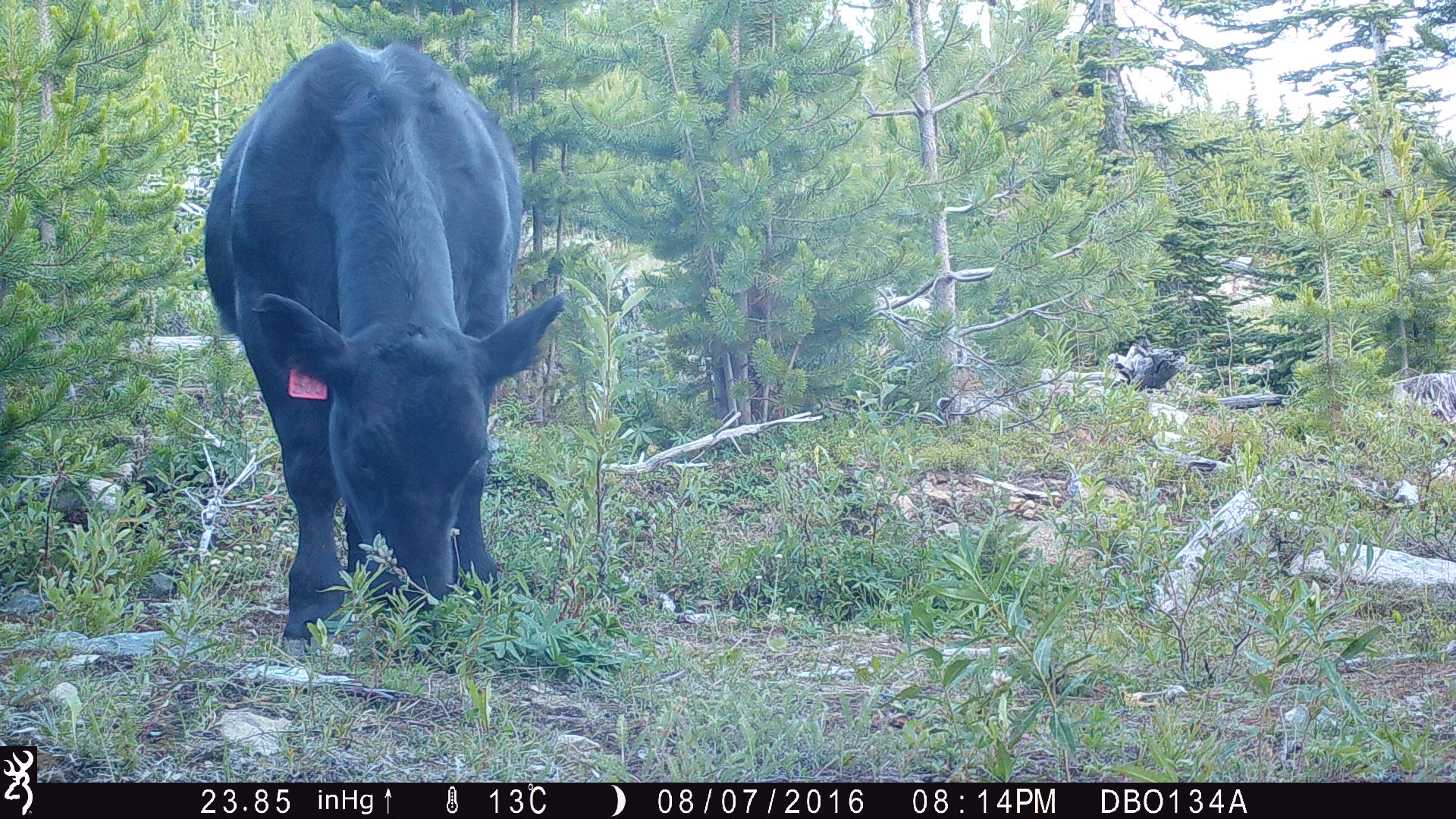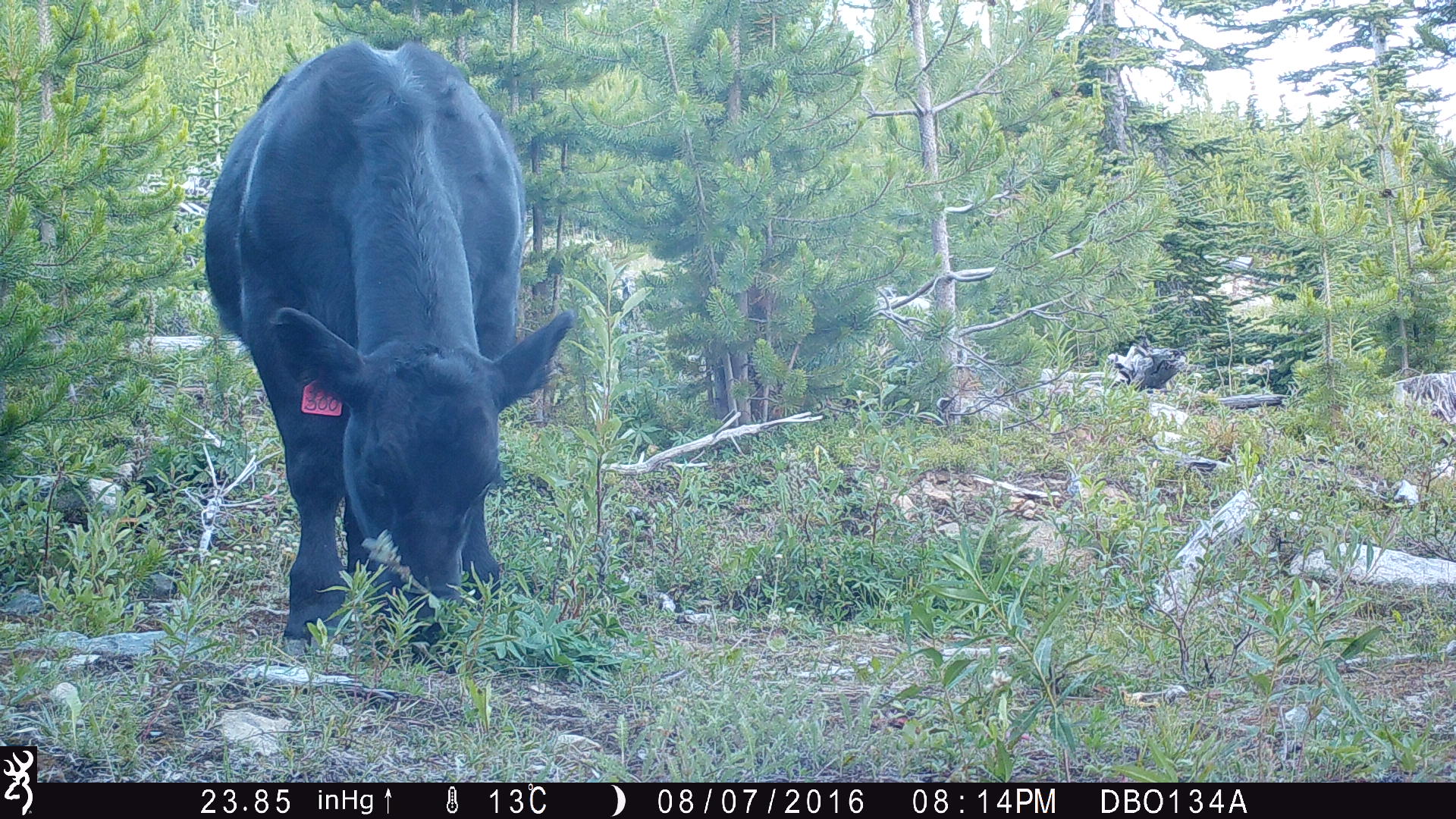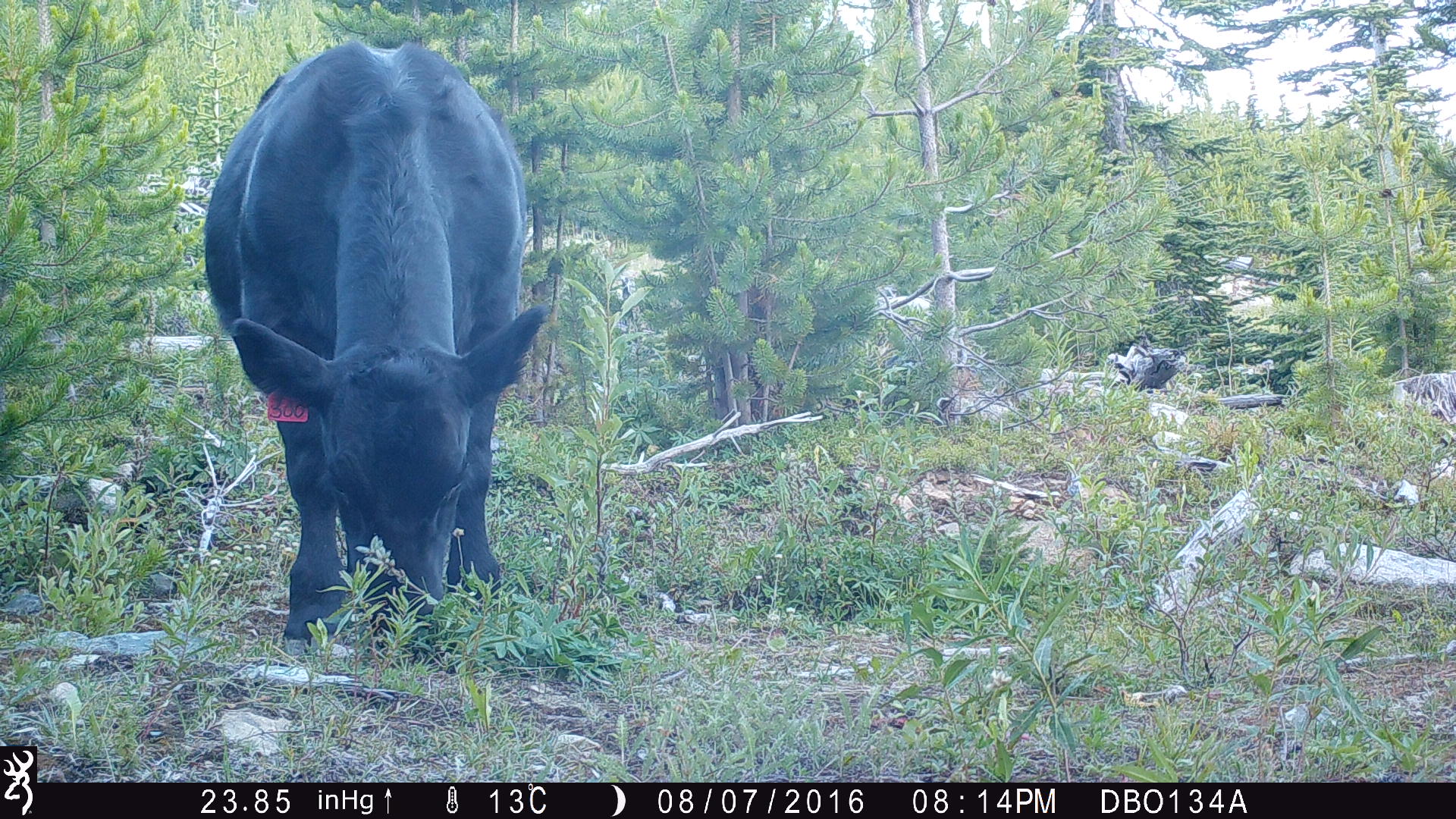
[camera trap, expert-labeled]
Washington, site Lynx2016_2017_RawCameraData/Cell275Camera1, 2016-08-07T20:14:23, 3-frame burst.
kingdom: Animalia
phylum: Chordata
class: Mammalia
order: Artiodactyla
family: Bovidae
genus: Bos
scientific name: Bos taurus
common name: domestic cattle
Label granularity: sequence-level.